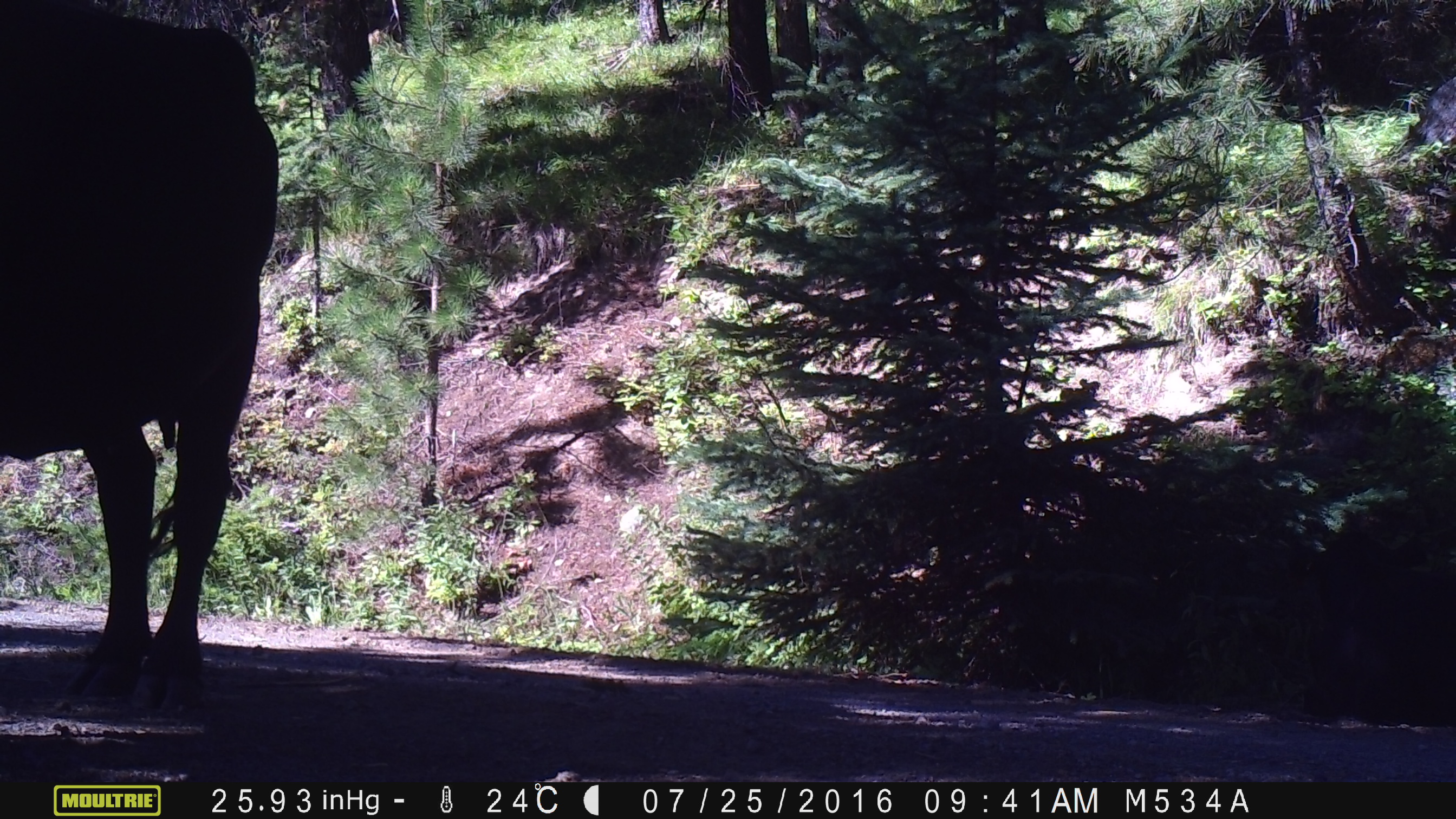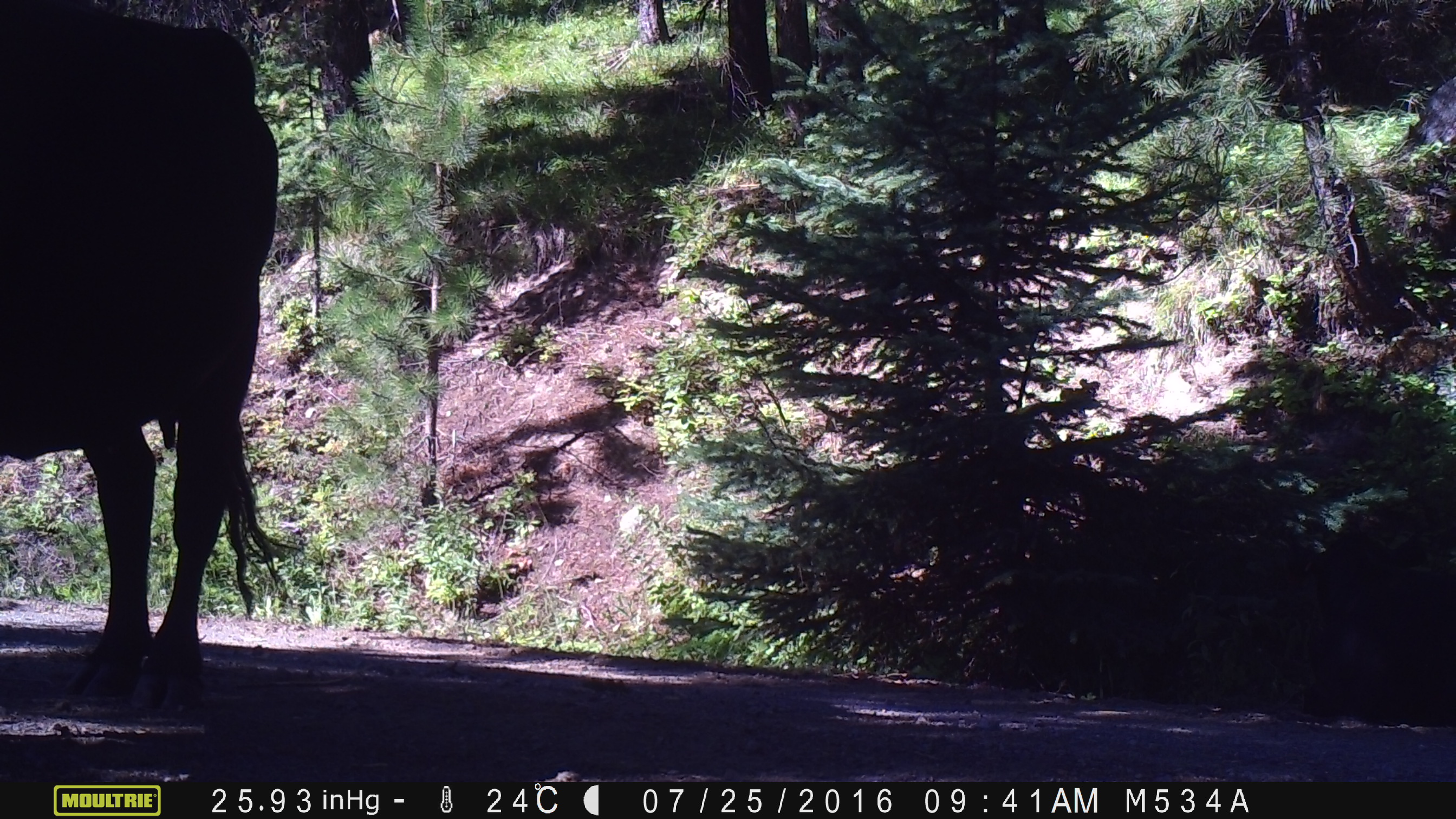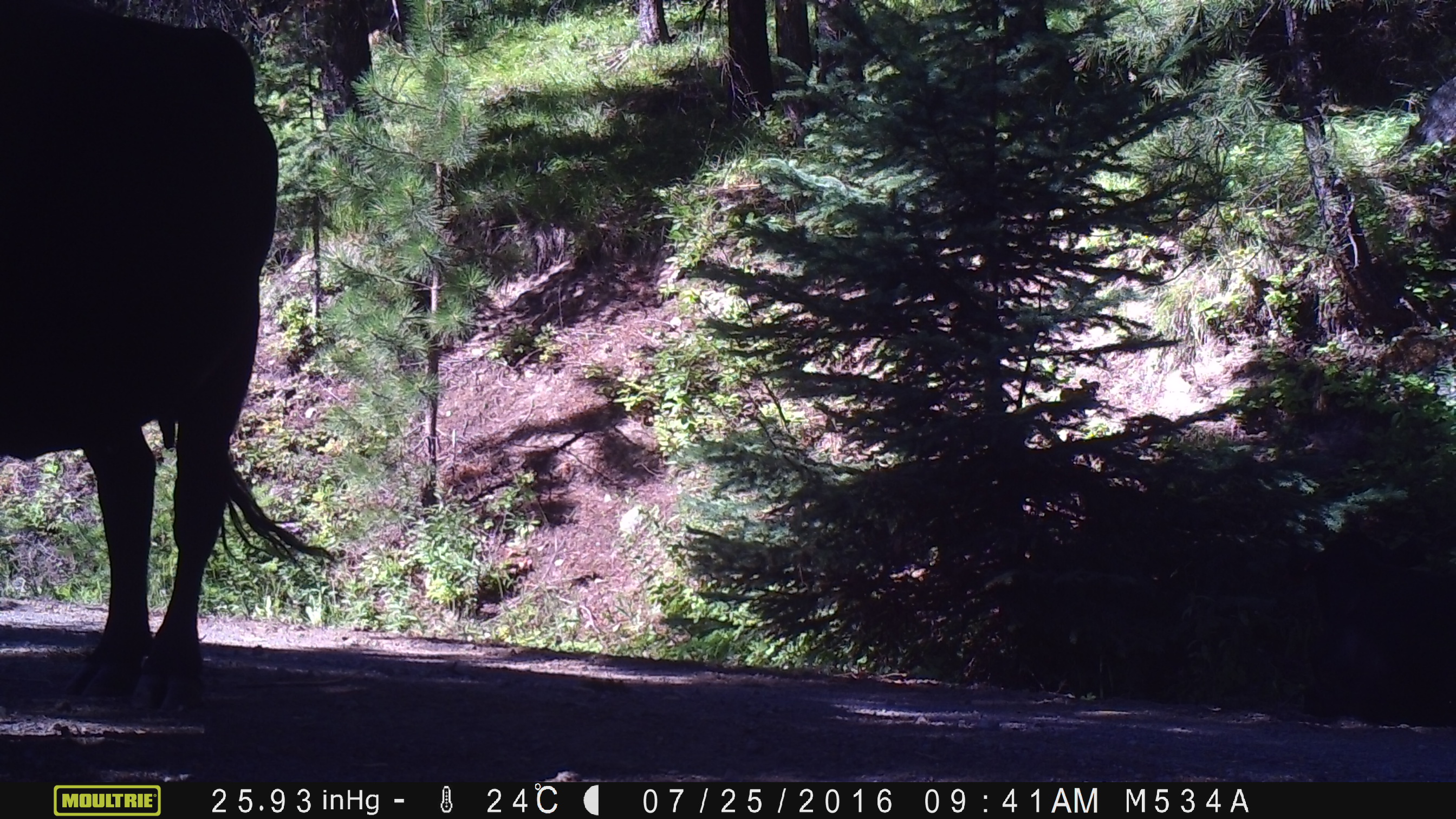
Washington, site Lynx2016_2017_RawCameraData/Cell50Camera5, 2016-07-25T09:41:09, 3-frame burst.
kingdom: Animalia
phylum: Chordata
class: Mammalia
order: Artiodactyla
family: Bovidae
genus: Bos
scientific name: Bos taurus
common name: domestic cattle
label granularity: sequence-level